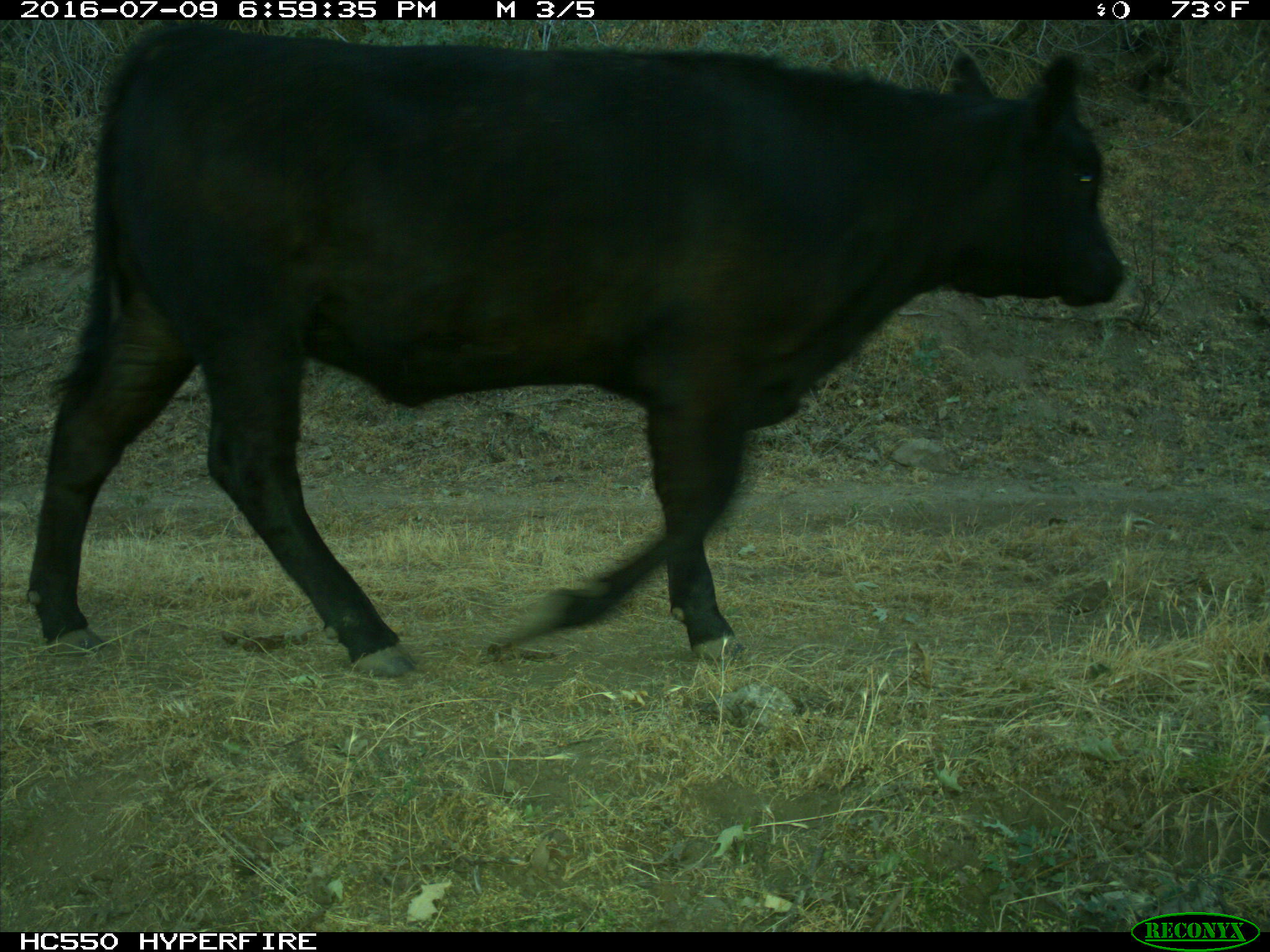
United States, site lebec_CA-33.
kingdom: Animalia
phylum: Chordata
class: Mammalia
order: Artiodactyla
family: Bovidae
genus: Bos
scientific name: Bos taurus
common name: domestic cow